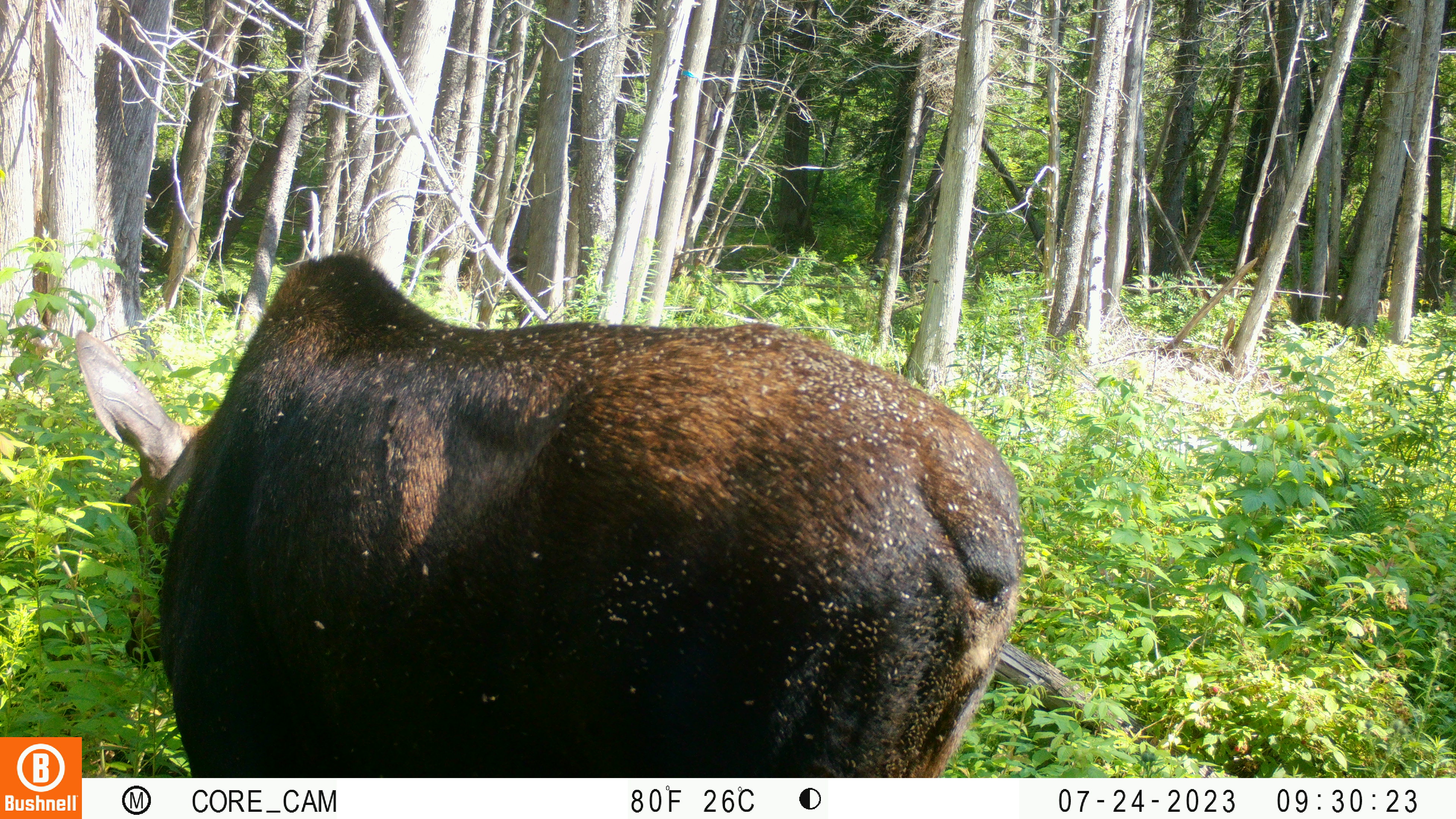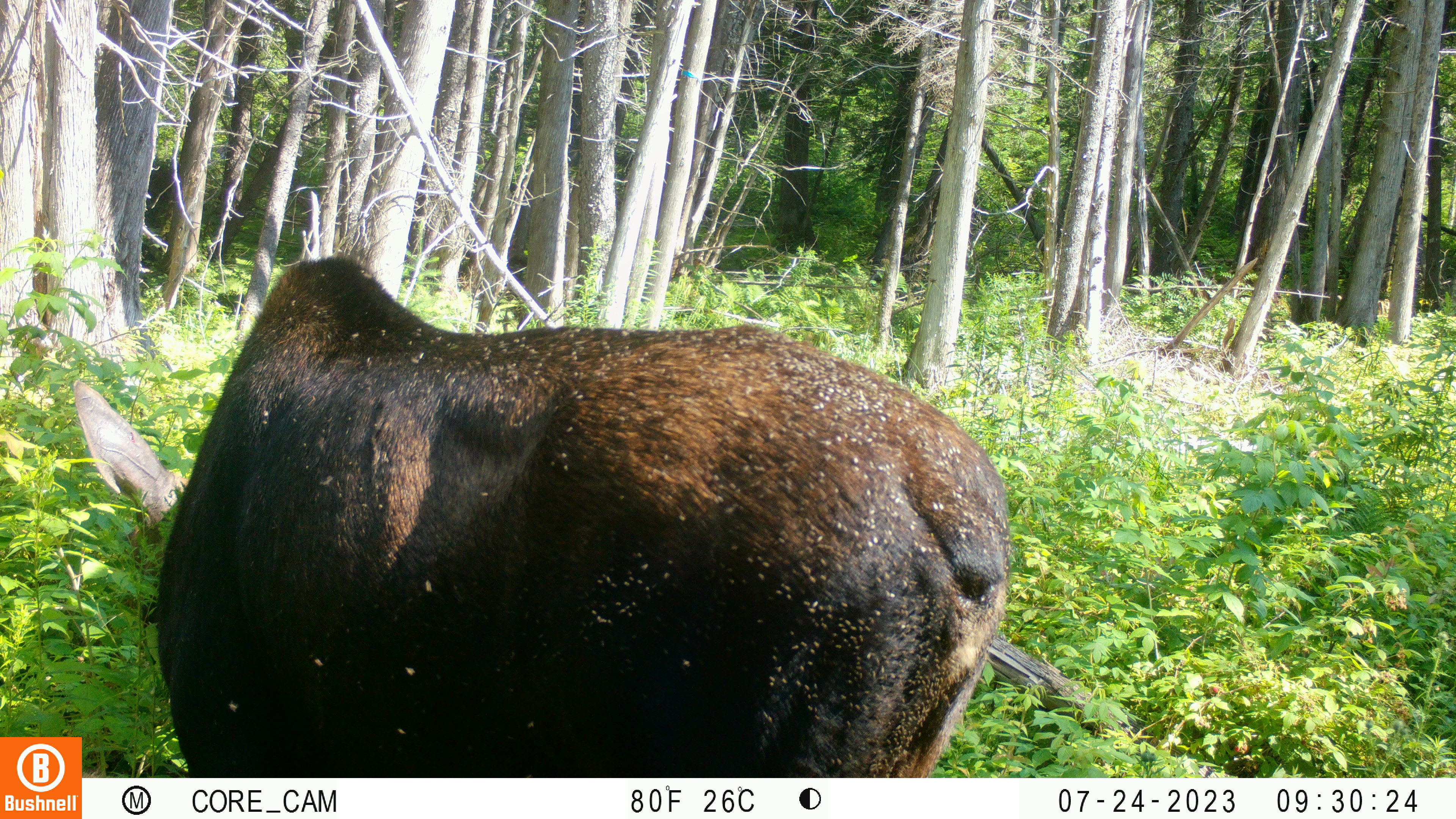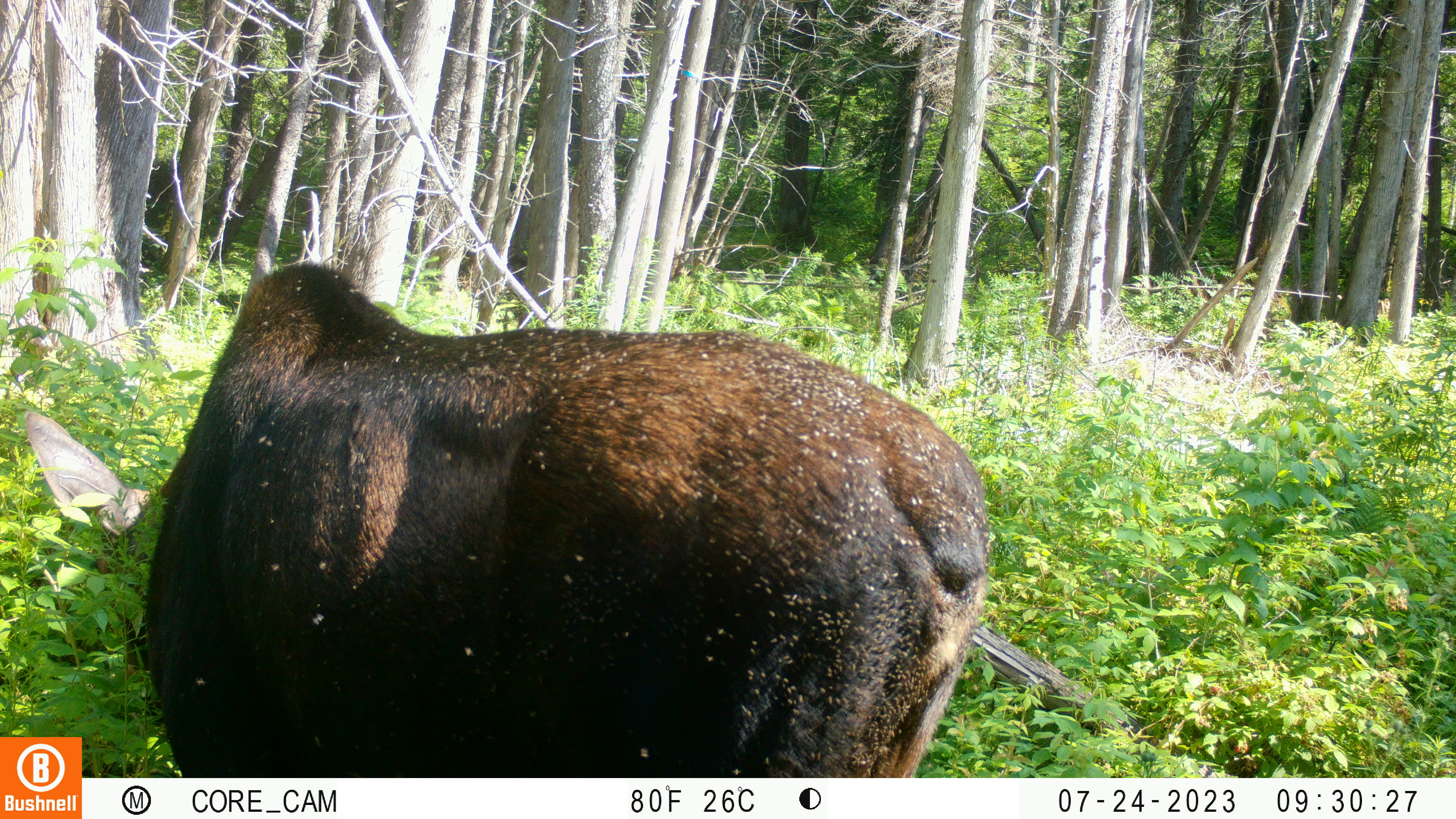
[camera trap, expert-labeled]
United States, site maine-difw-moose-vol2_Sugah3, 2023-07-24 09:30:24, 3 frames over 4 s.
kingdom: Animalia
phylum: Chordata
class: Mammalia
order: Artiodactyla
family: Cervidae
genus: Alces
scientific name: Alces alces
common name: moose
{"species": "moose (Alces alces)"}